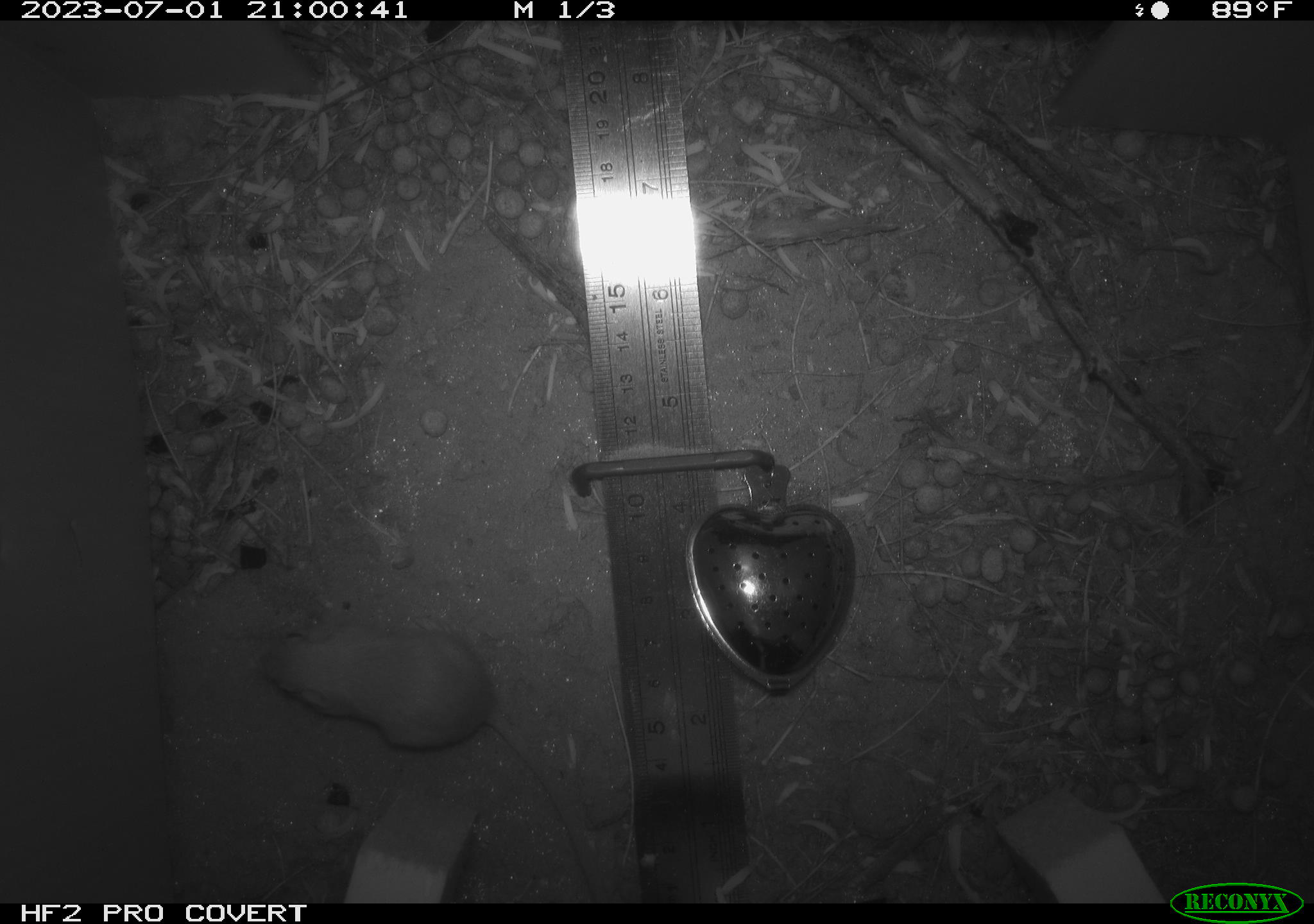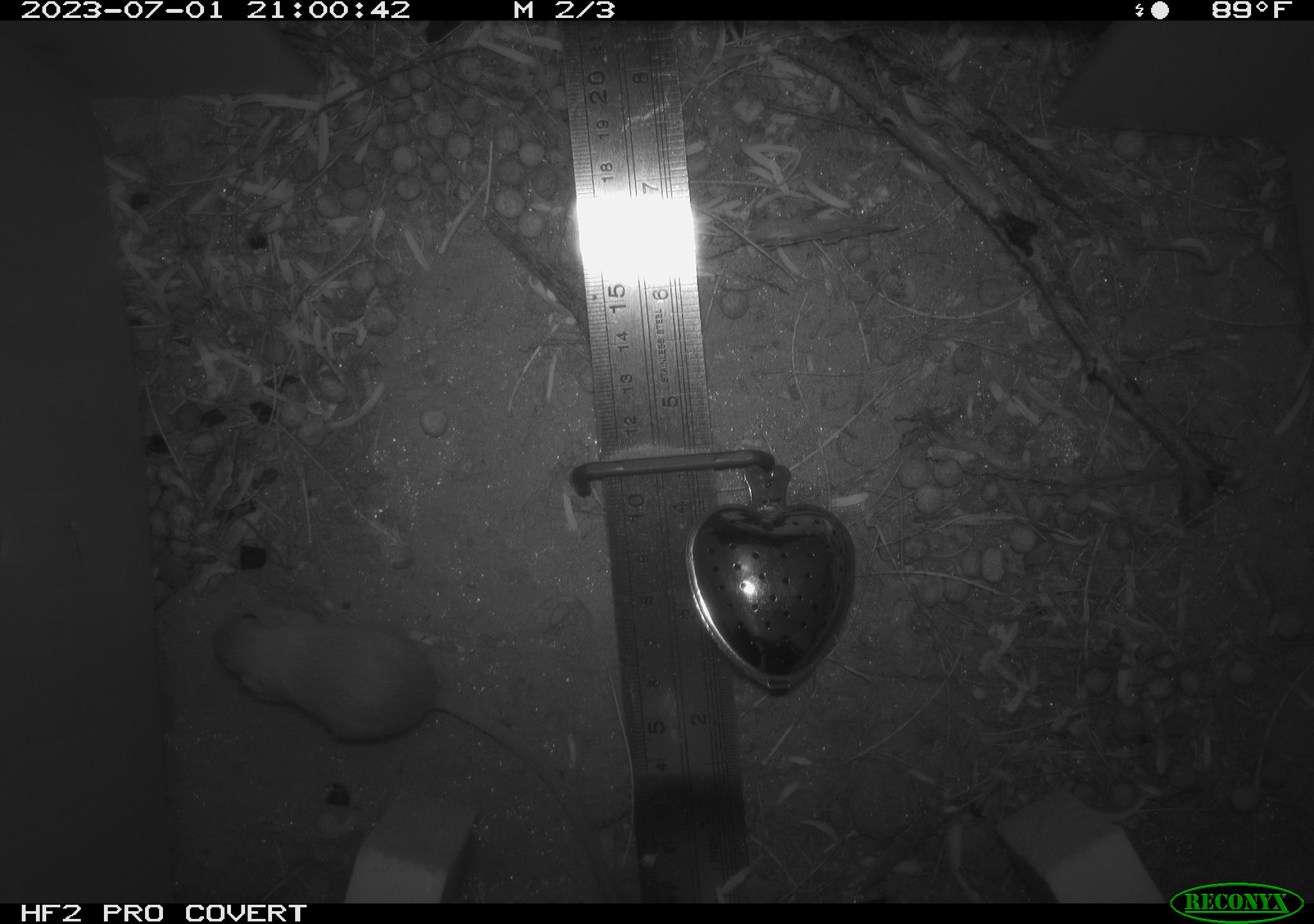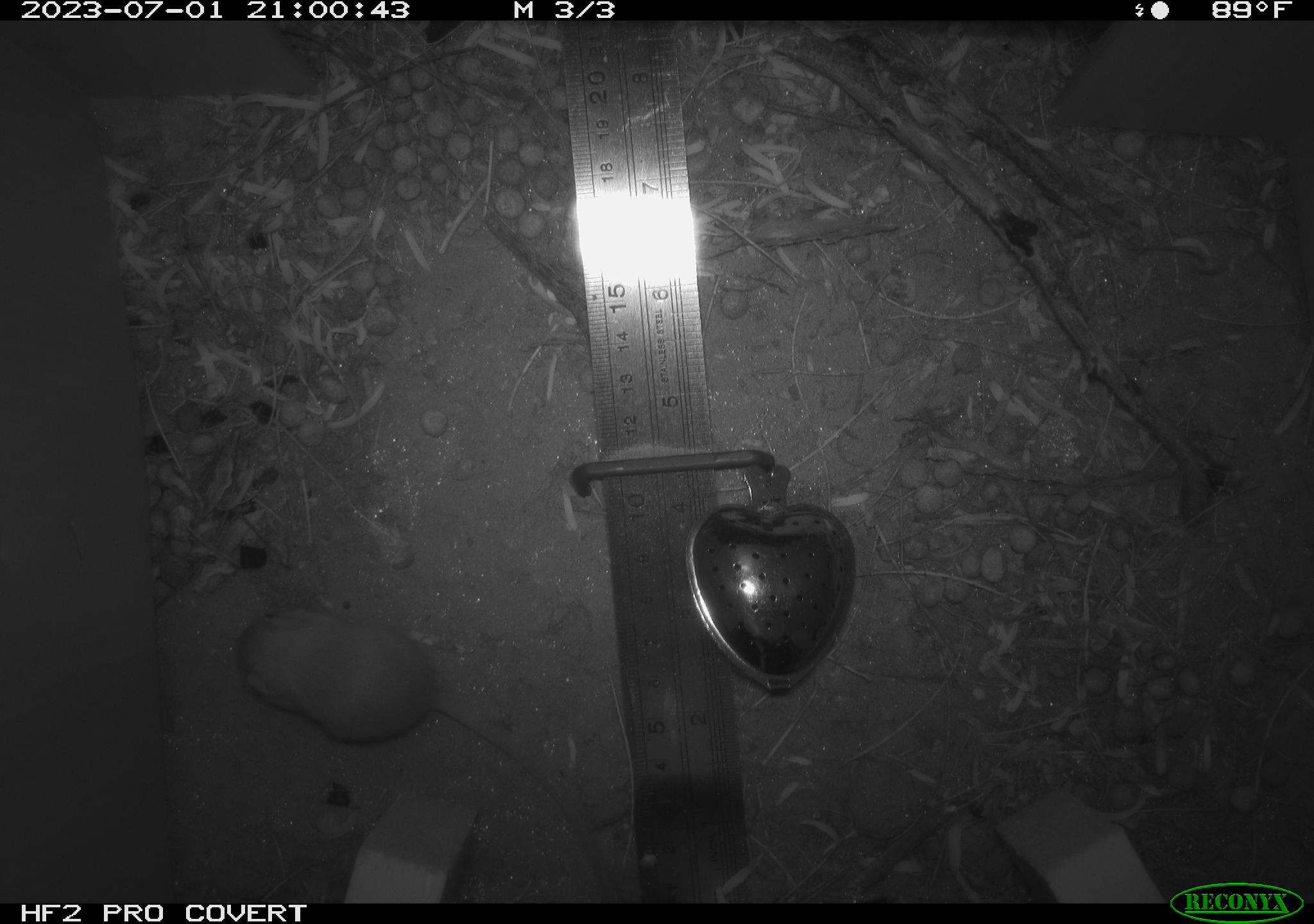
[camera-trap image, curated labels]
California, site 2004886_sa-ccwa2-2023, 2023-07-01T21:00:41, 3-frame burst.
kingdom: Animalia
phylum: Chordata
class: Mammalia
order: Rodentia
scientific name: Rodentia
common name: mouse species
Mouse species (Rodentia).